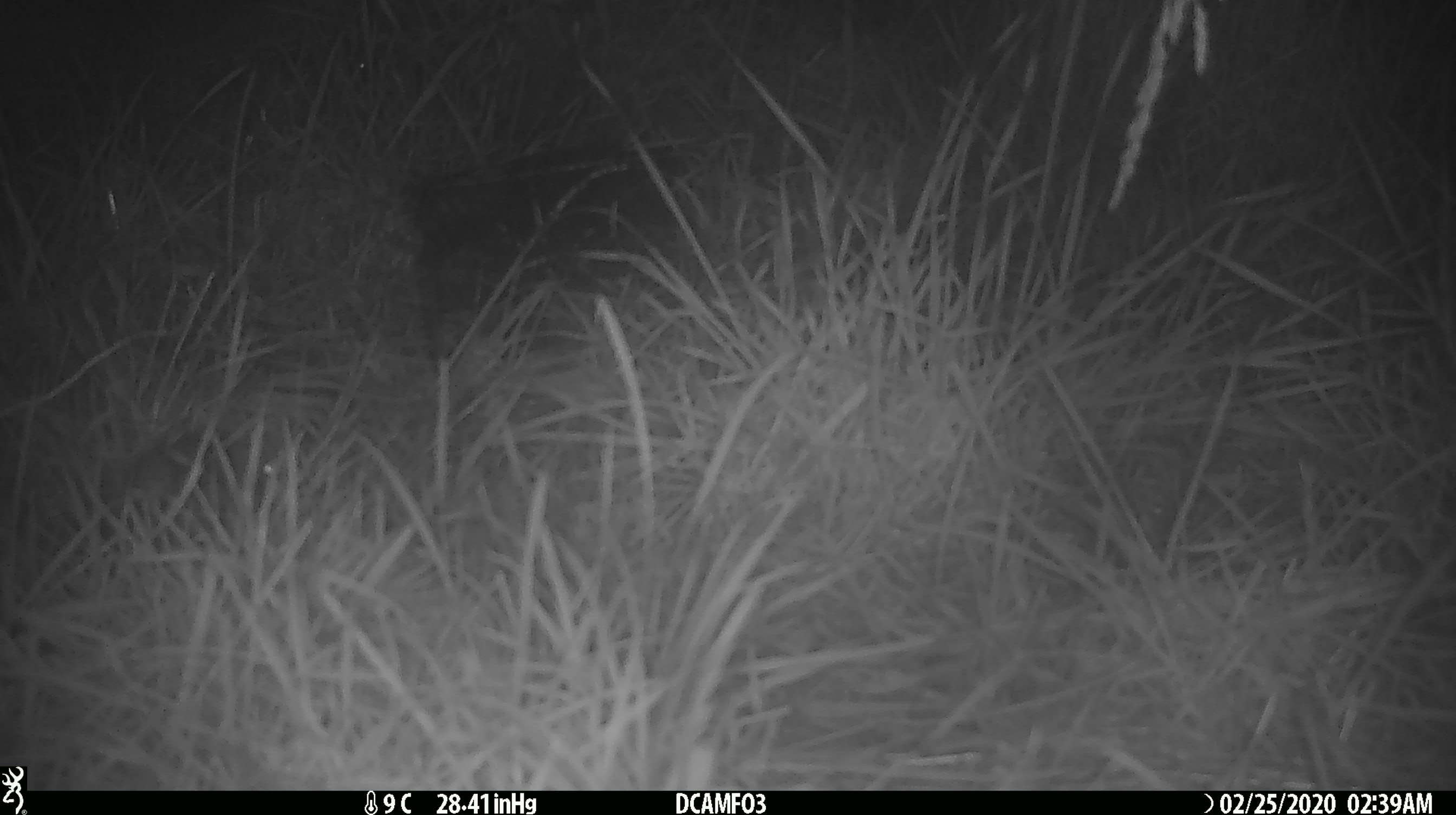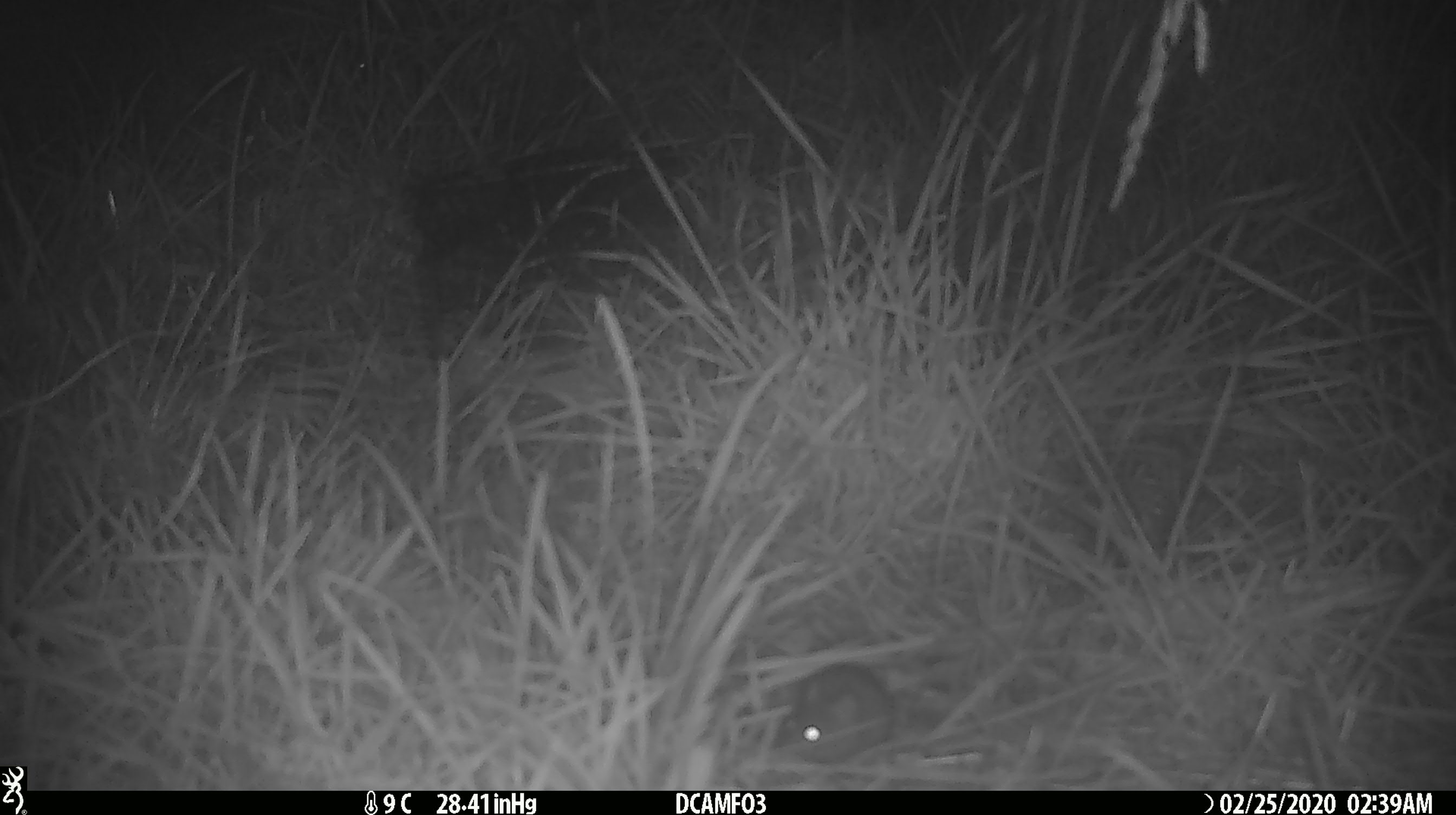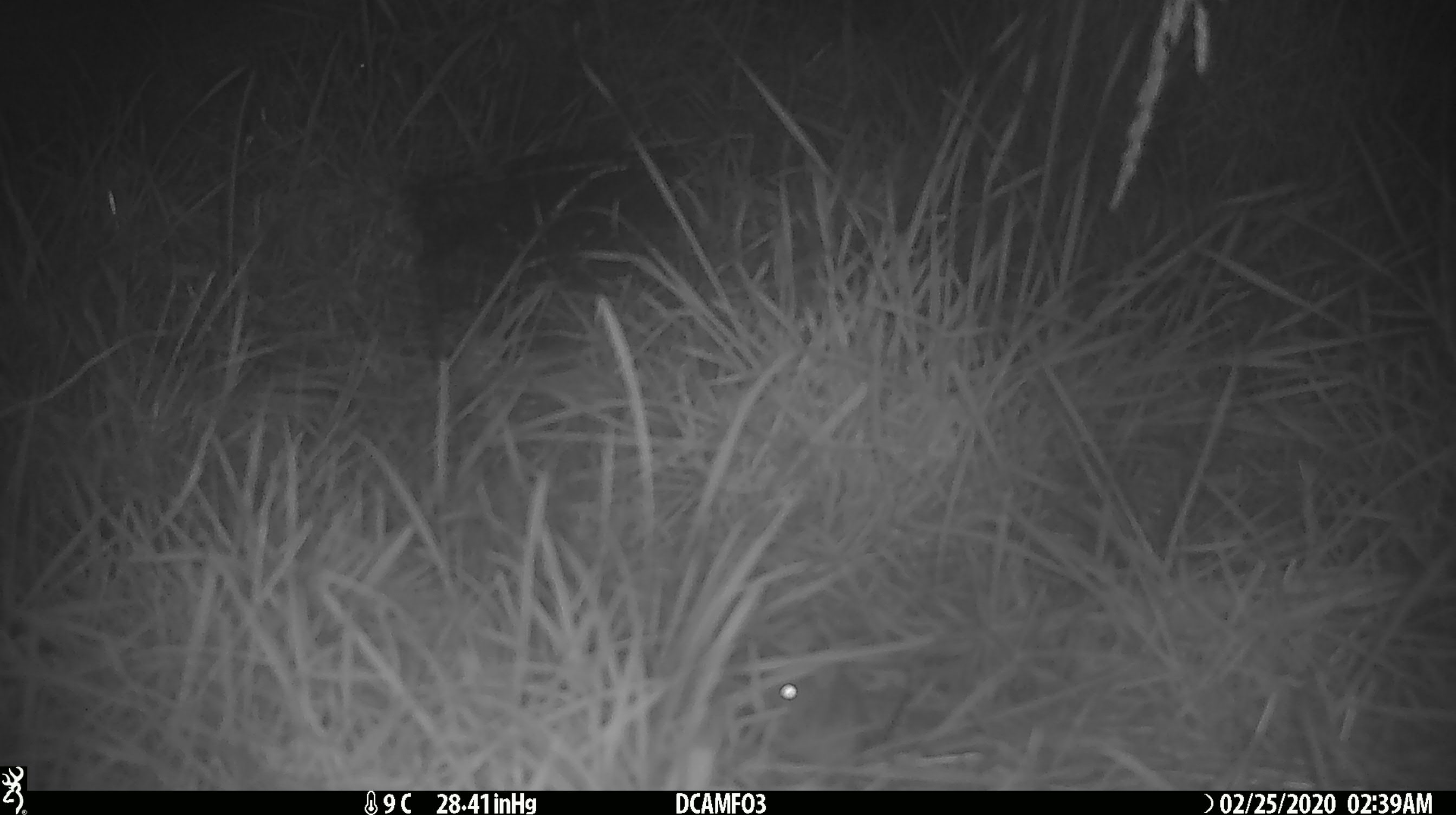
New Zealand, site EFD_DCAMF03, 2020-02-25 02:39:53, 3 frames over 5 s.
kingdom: Animalia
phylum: Chordata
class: Mammalia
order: Rodentia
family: Muridae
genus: Mus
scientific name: Mus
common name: mouse